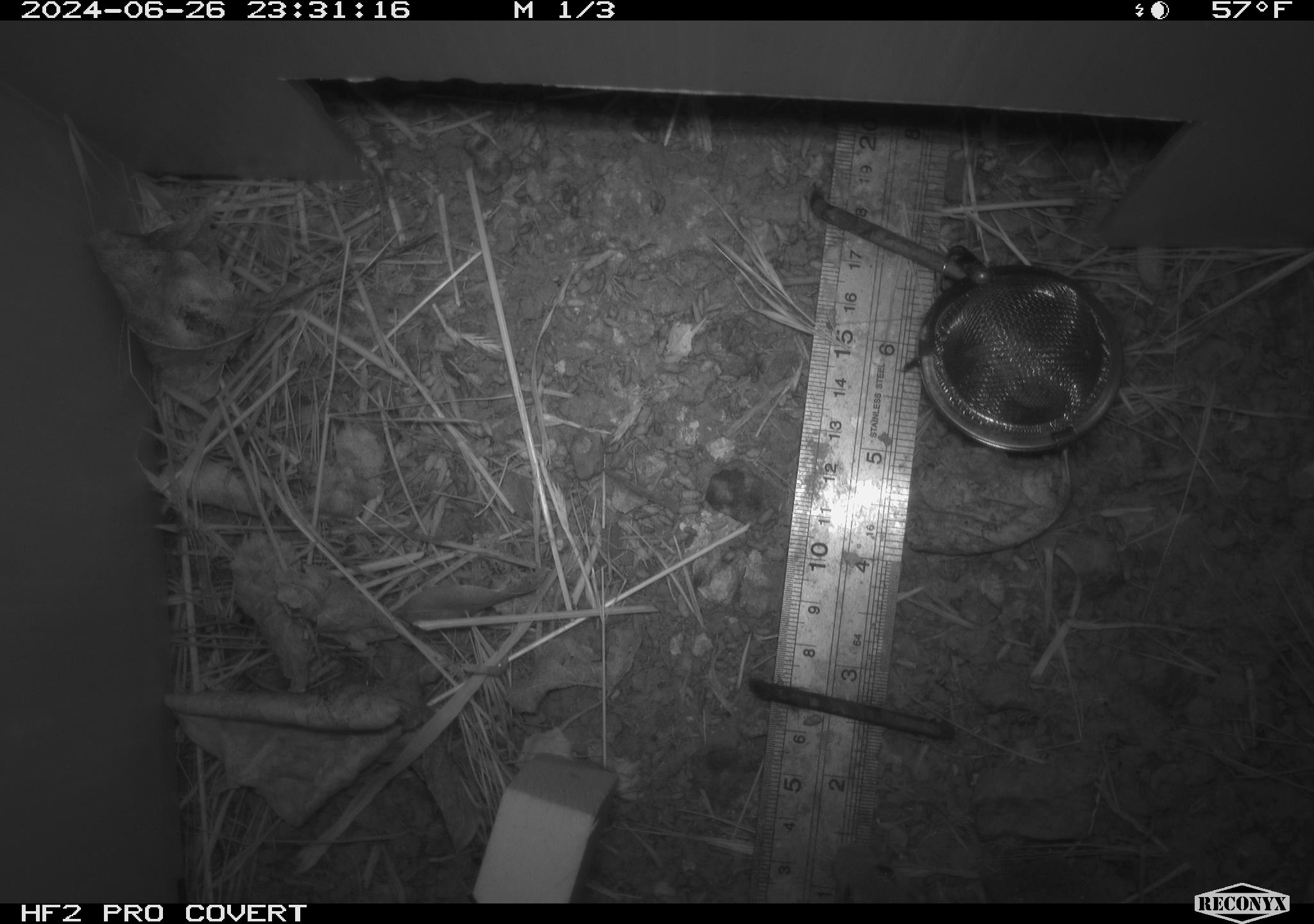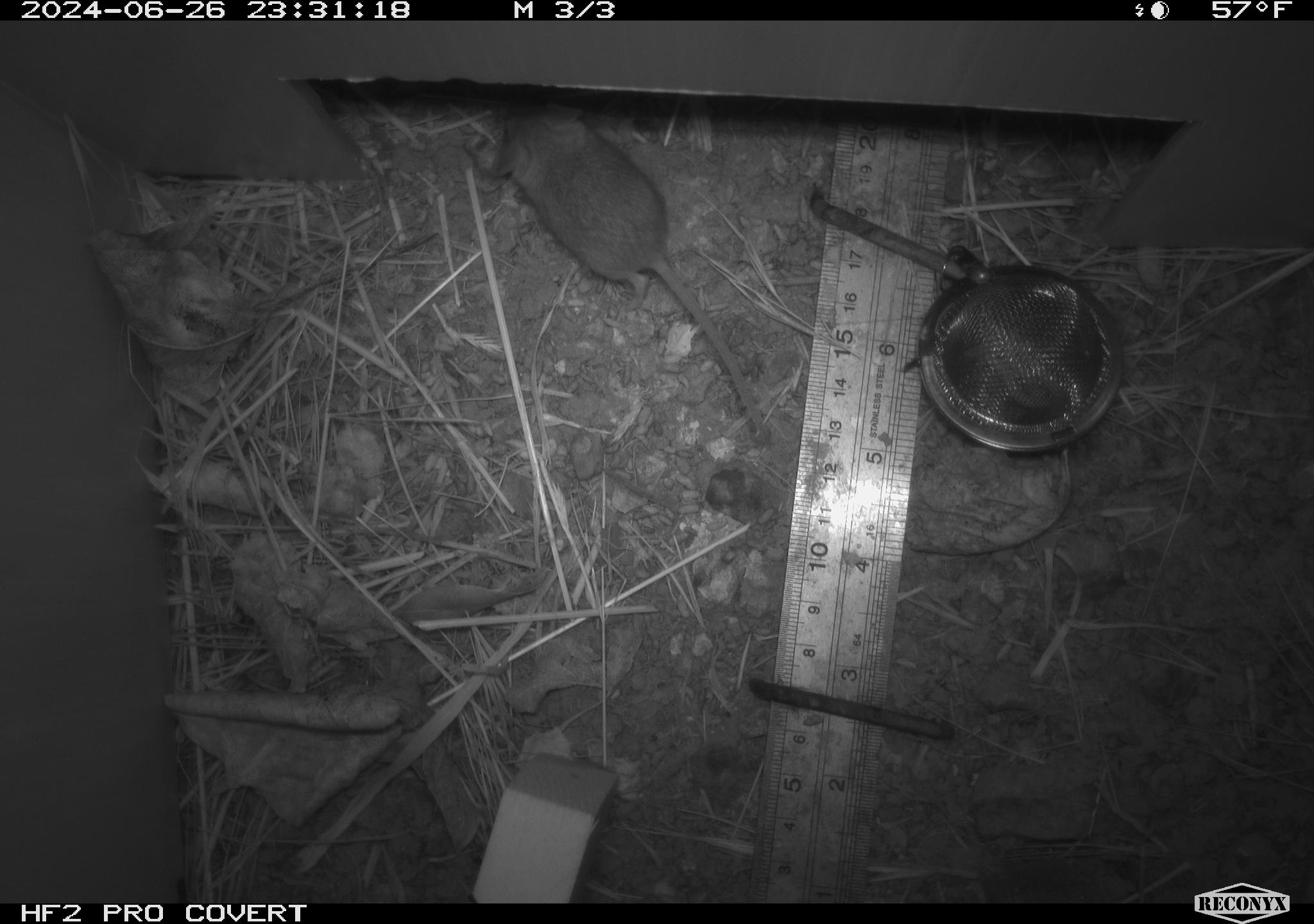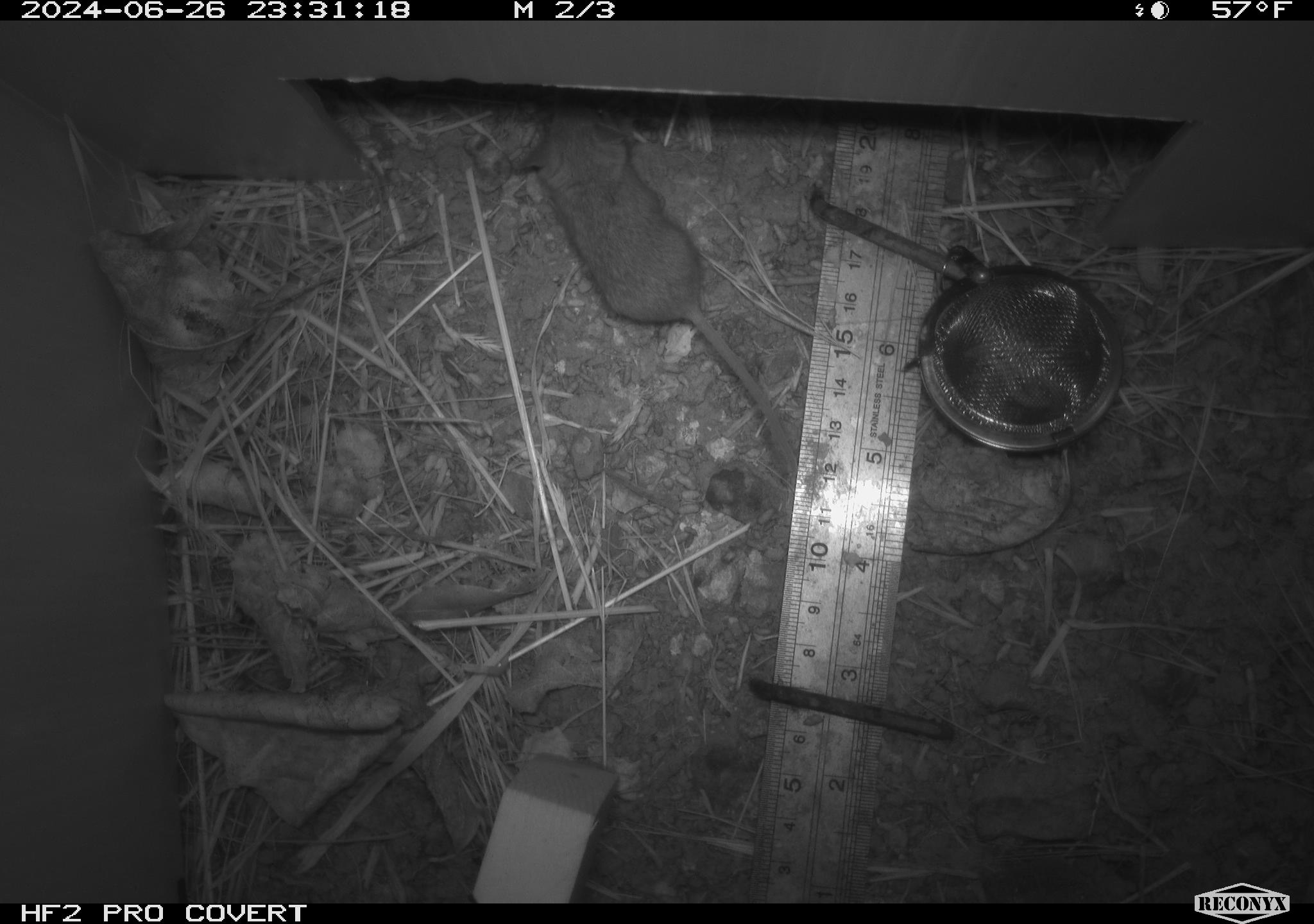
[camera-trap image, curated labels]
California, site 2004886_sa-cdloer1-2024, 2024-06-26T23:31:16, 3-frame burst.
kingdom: Animalia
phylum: Chordata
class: Mammalia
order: Rodentia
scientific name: Rodentia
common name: mouse species